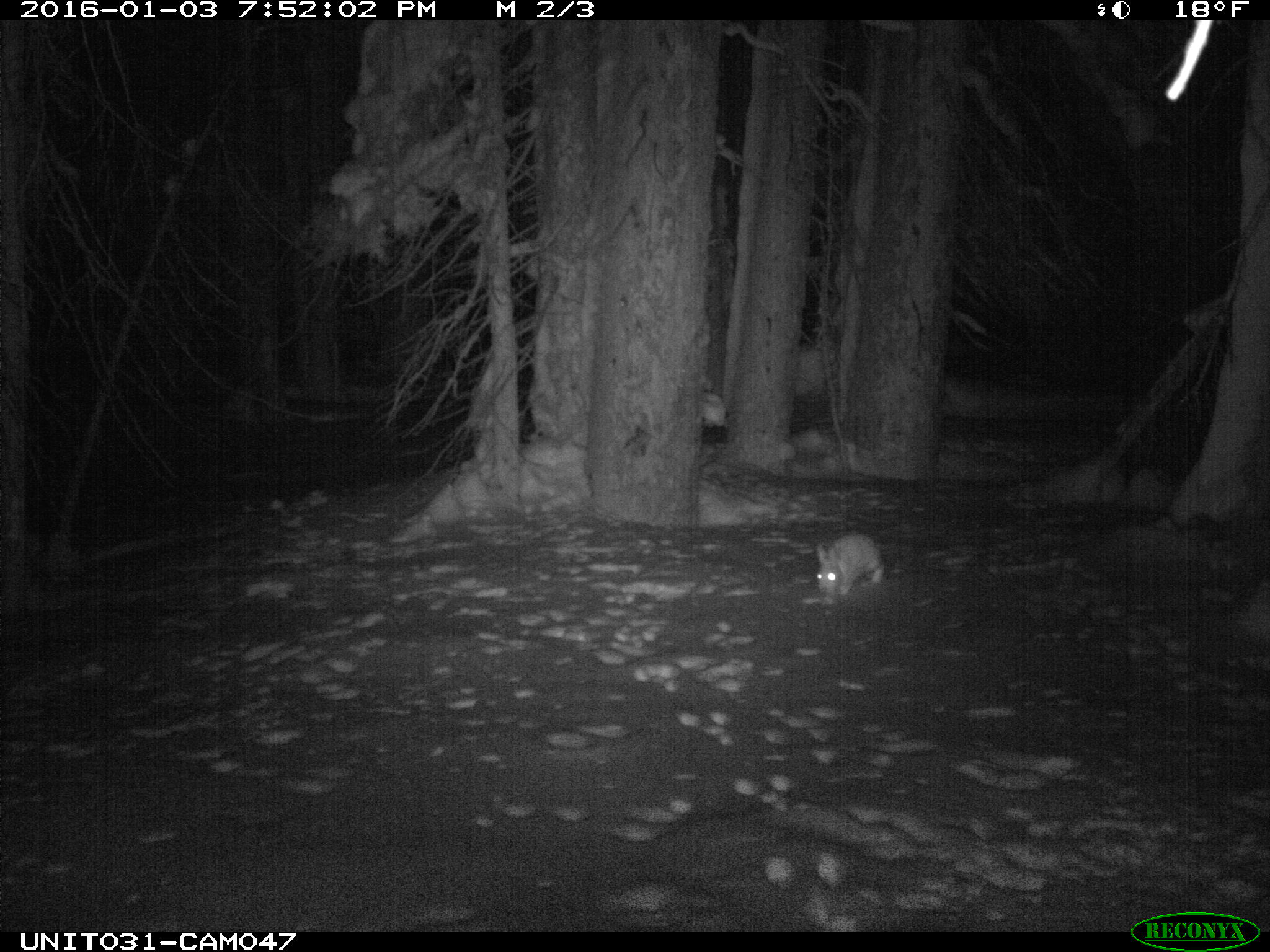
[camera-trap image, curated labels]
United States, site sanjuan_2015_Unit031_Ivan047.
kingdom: Animalia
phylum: Chordata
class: Mammalia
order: Lagomorpha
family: Leporidae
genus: Lepus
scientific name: Lepus americanus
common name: snowshoe hare